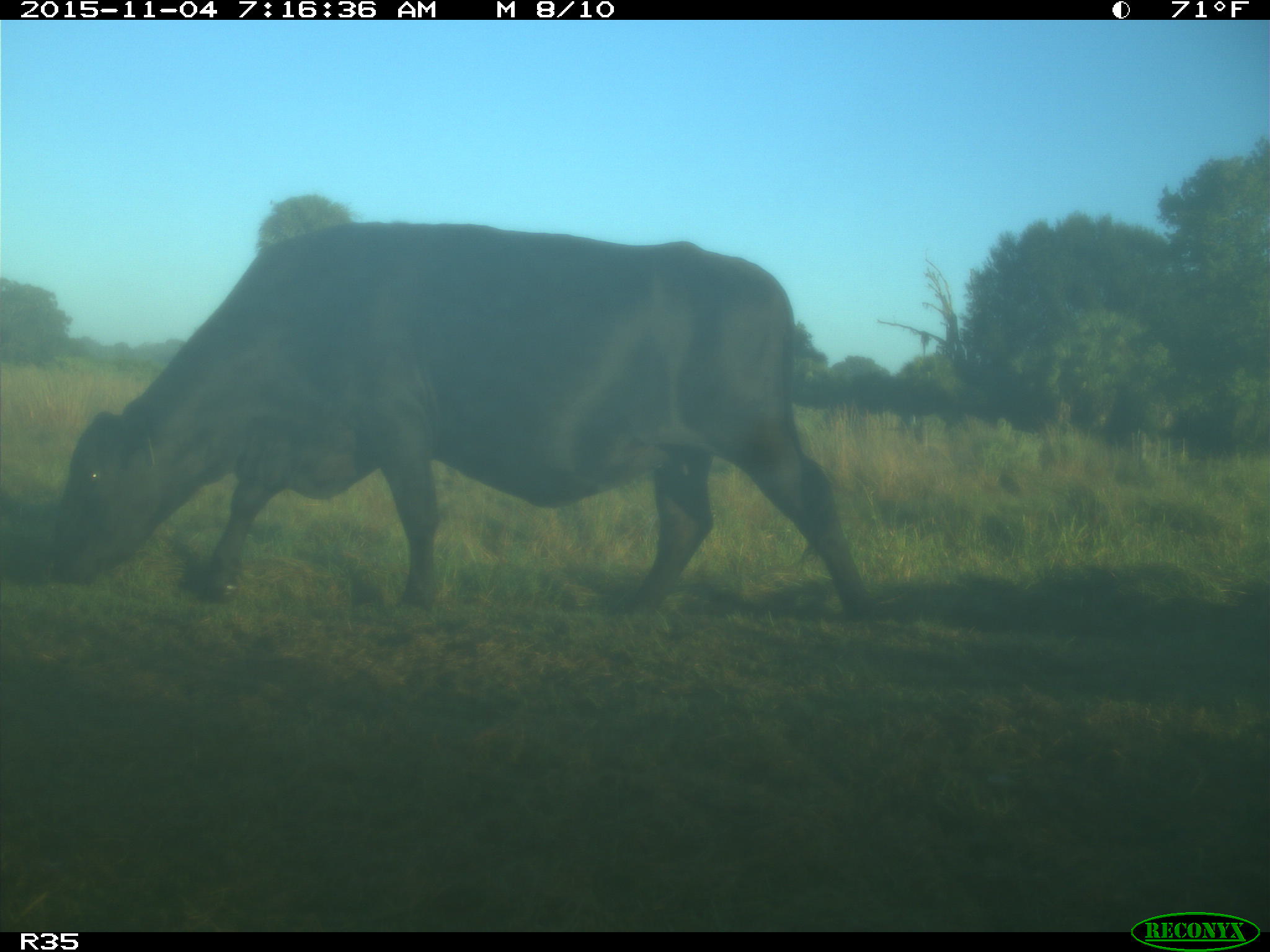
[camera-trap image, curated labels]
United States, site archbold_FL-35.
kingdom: Animalia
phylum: Chordata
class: Mammalia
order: Artiodactyla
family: Bovidae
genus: Bos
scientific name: Bos taurus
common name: domestic cow